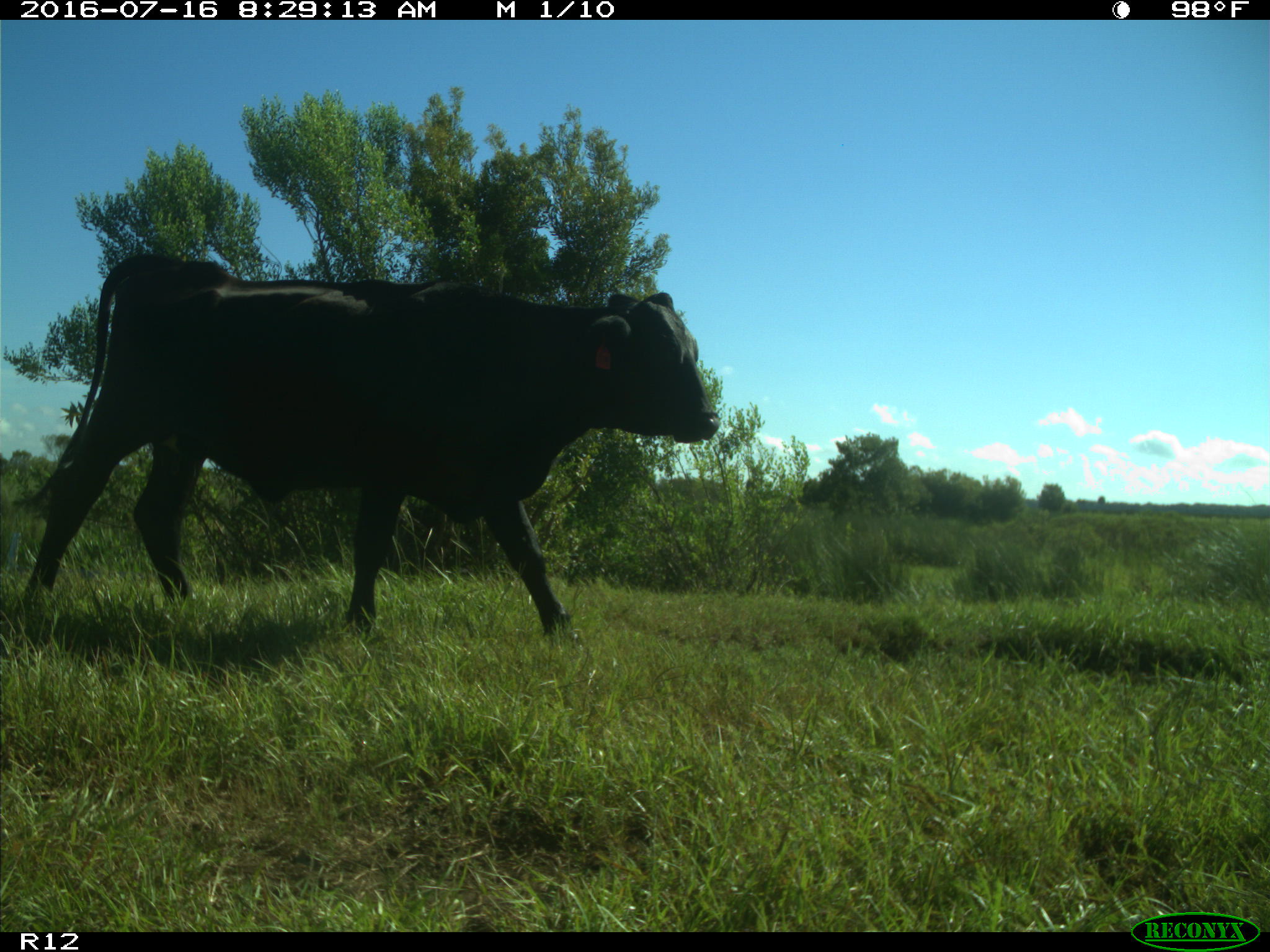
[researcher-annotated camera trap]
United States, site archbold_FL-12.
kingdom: Animalia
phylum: Chordata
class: Mammalia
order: Artiodactyla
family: Bovidae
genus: Bos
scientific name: Bos taurus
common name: domestic cow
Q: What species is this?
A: Bos taurus (domestic cow).